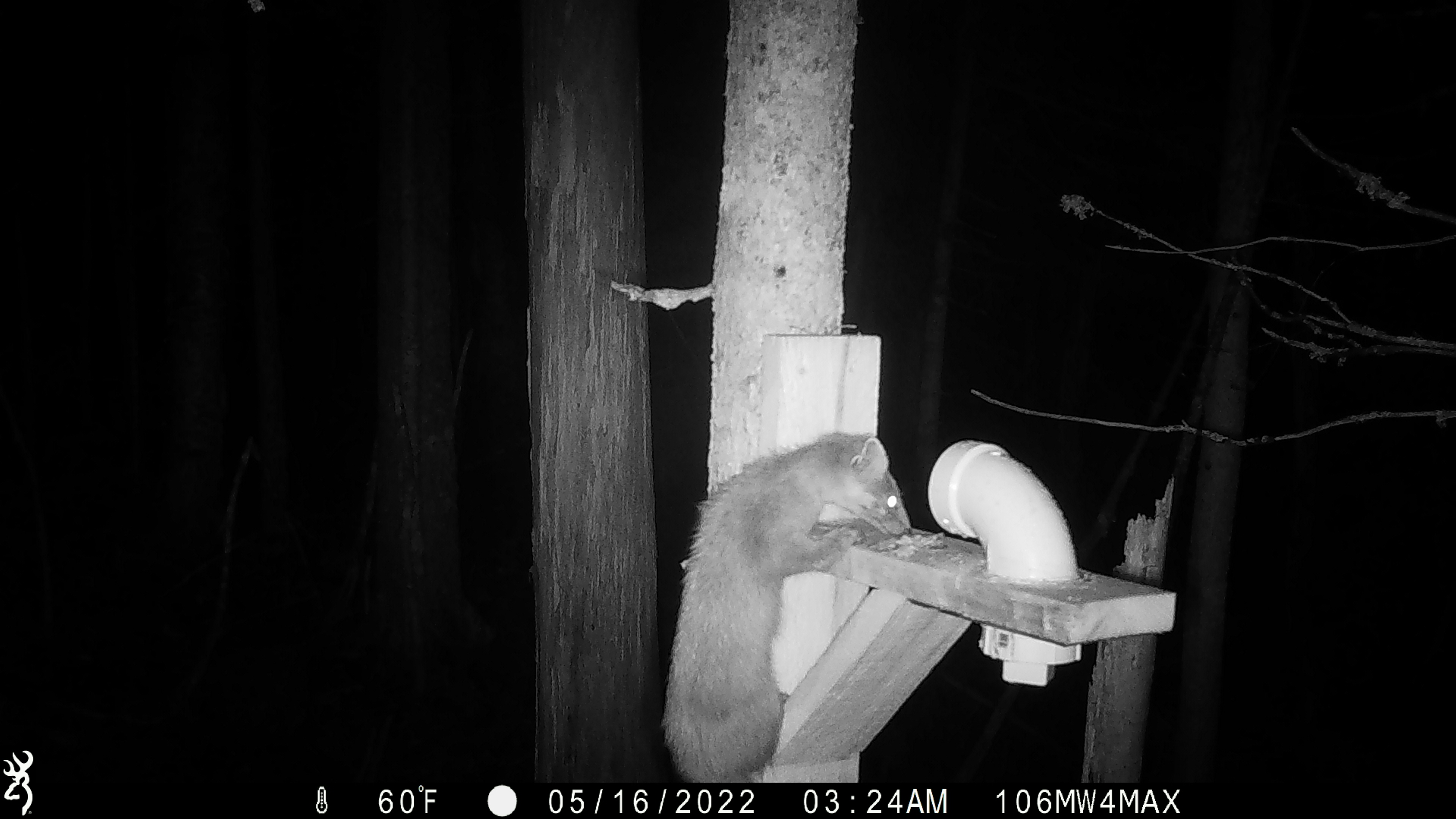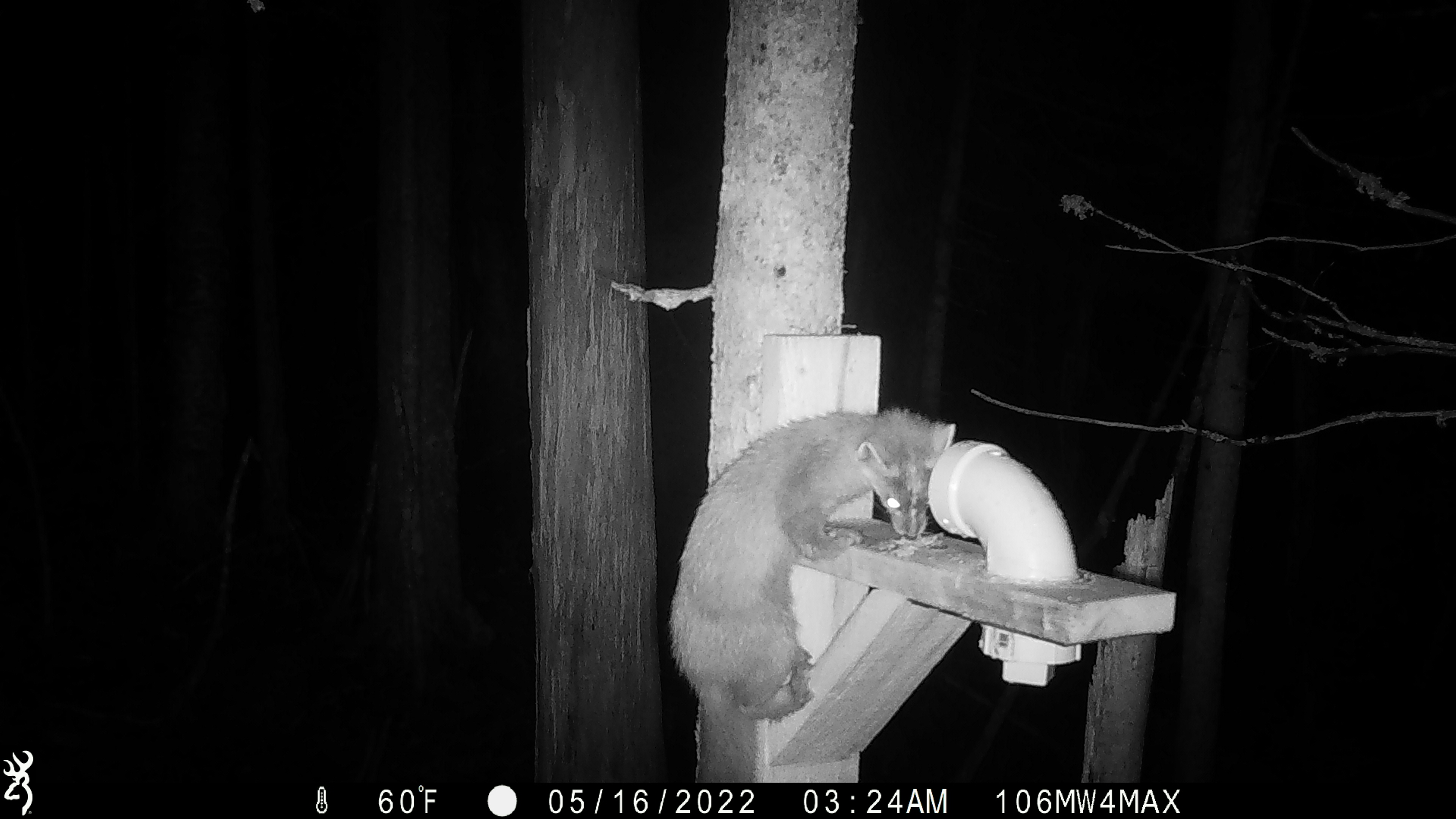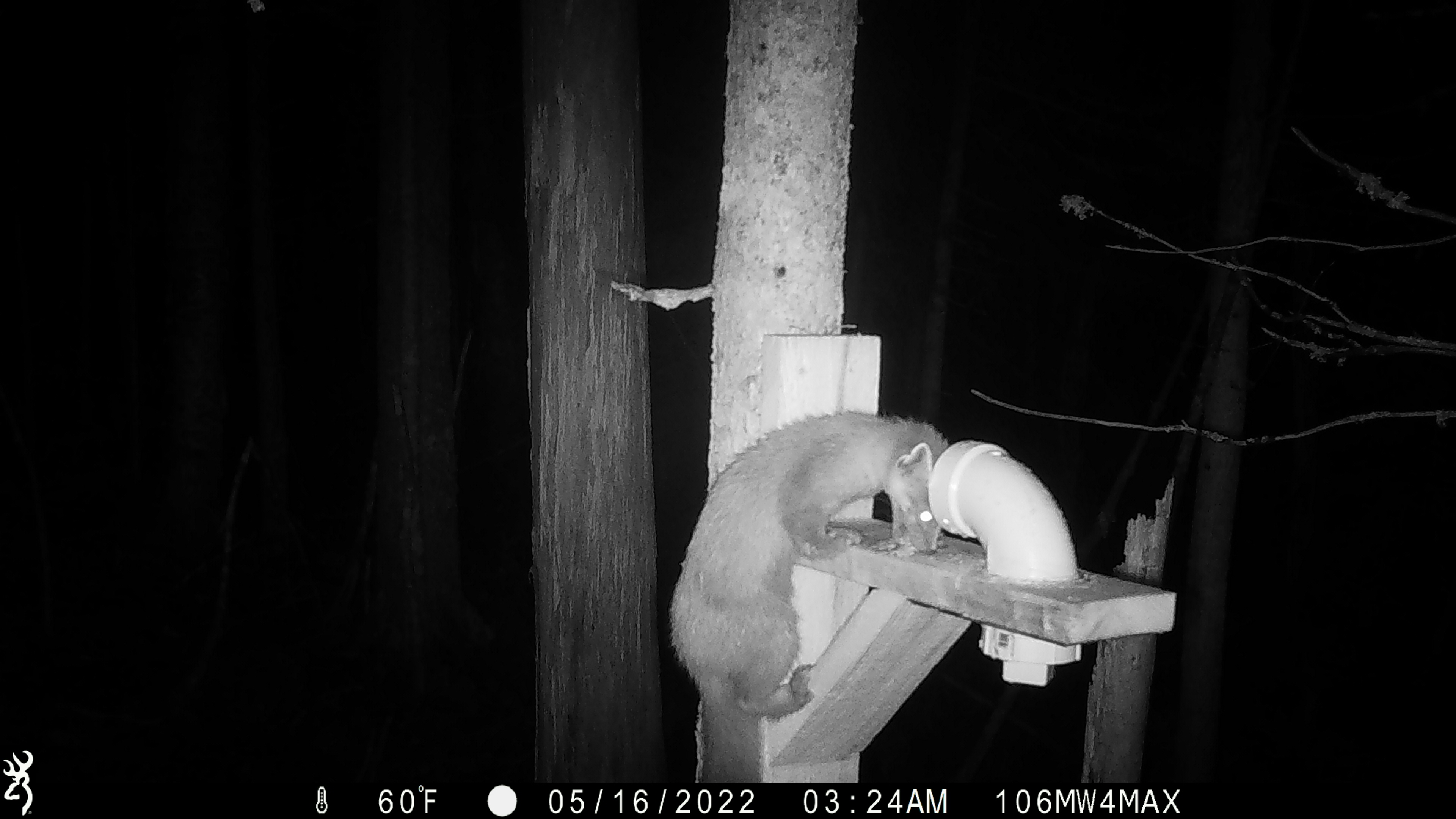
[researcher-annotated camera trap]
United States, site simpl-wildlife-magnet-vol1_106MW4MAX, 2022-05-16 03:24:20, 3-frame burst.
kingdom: Animalia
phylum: Chordata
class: Mammalia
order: Carnivora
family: Mustelidae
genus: Martes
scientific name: Martes americana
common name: american marten